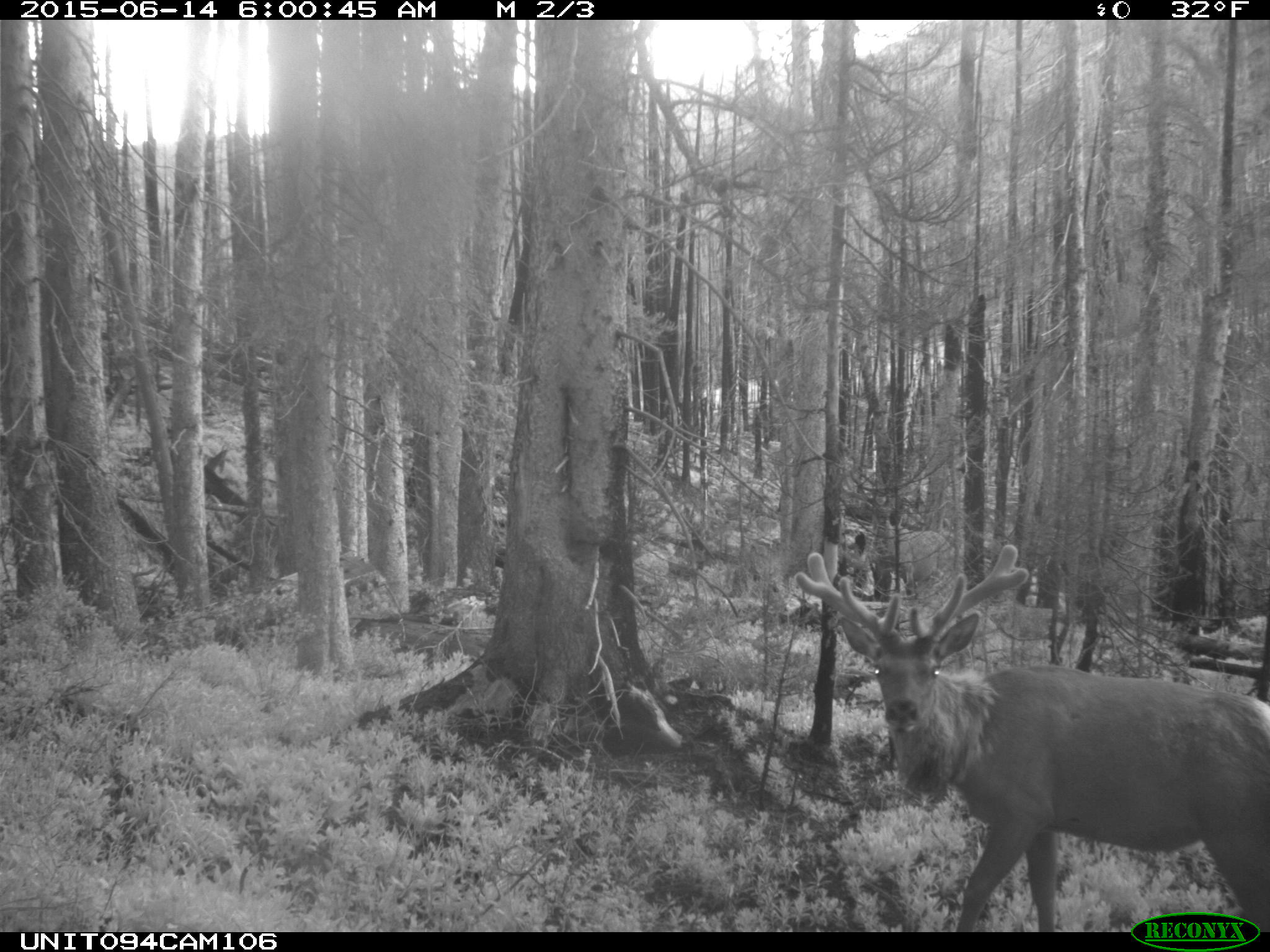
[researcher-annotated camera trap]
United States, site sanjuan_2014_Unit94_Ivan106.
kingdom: Animalia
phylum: Chordata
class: Mammalia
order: Artiodactyla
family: Cervidae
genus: Cervus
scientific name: Cervus elaphus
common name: red deer